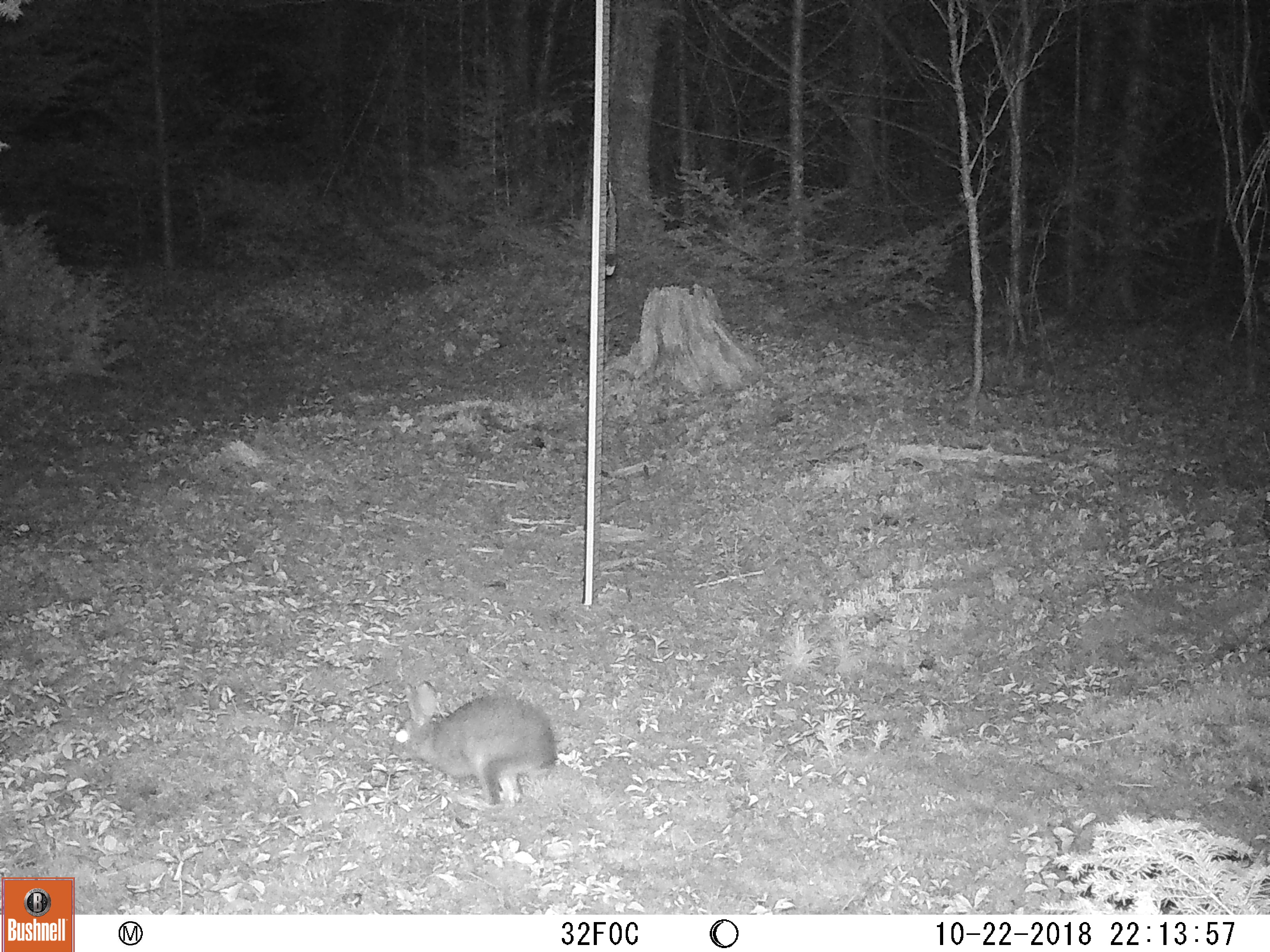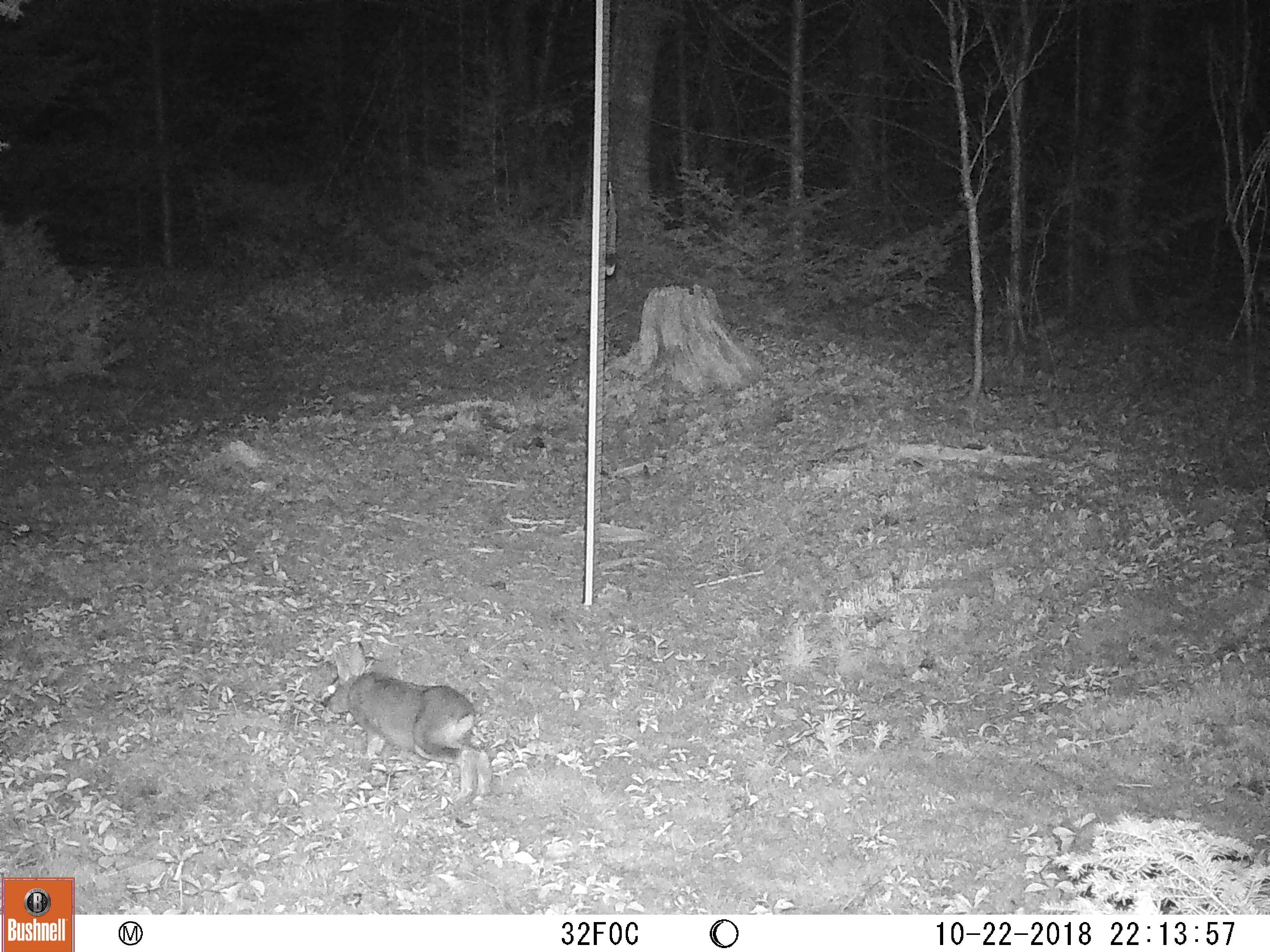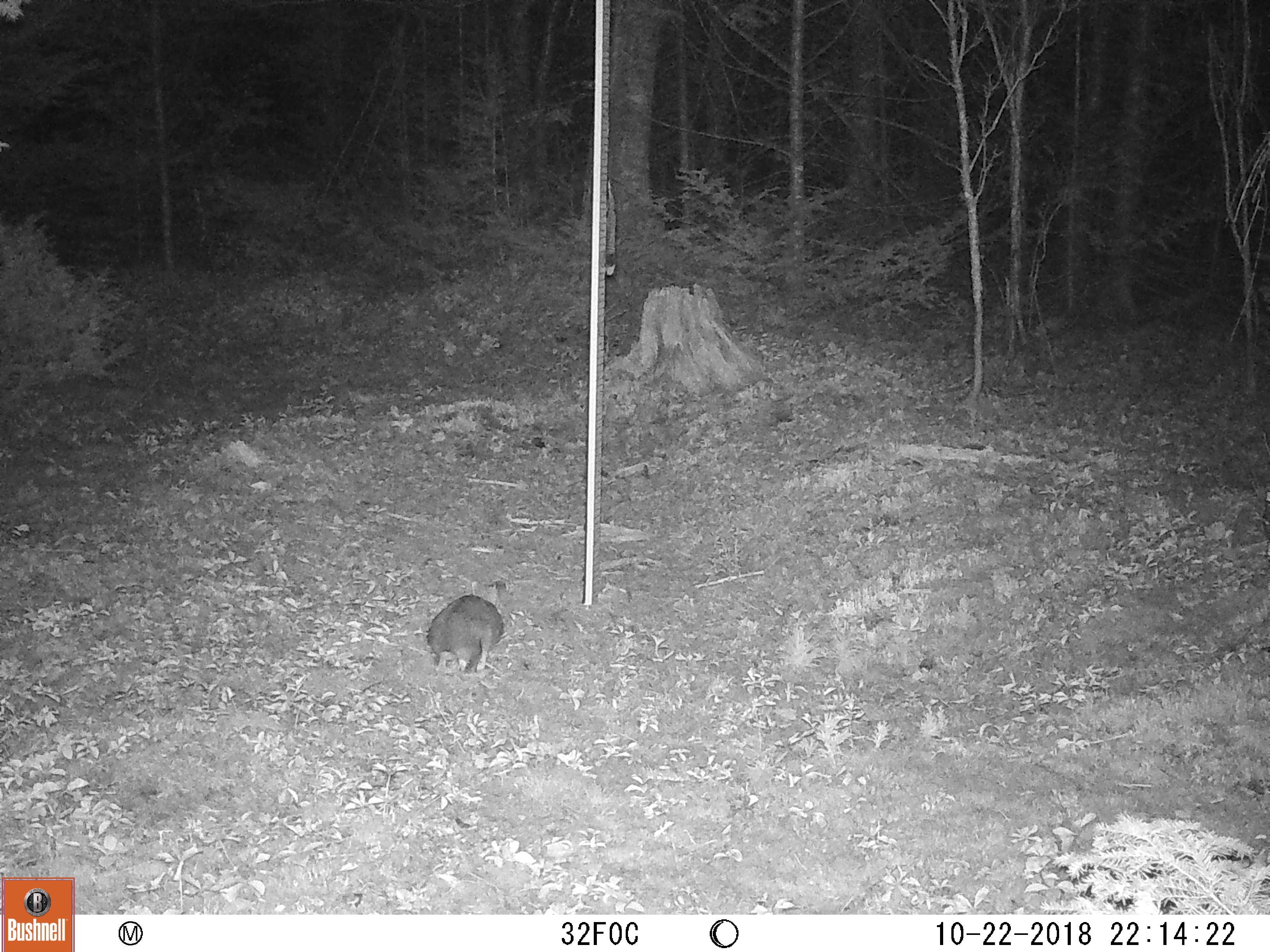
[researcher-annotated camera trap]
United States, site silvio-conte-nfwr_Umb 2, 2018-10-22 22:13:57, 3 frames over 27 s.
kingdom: Animalia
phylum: Chordata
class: Mammalia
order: Lagomorpha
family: Leporidae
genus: Lepus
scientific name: Lepus americanus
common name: snowshoe hare